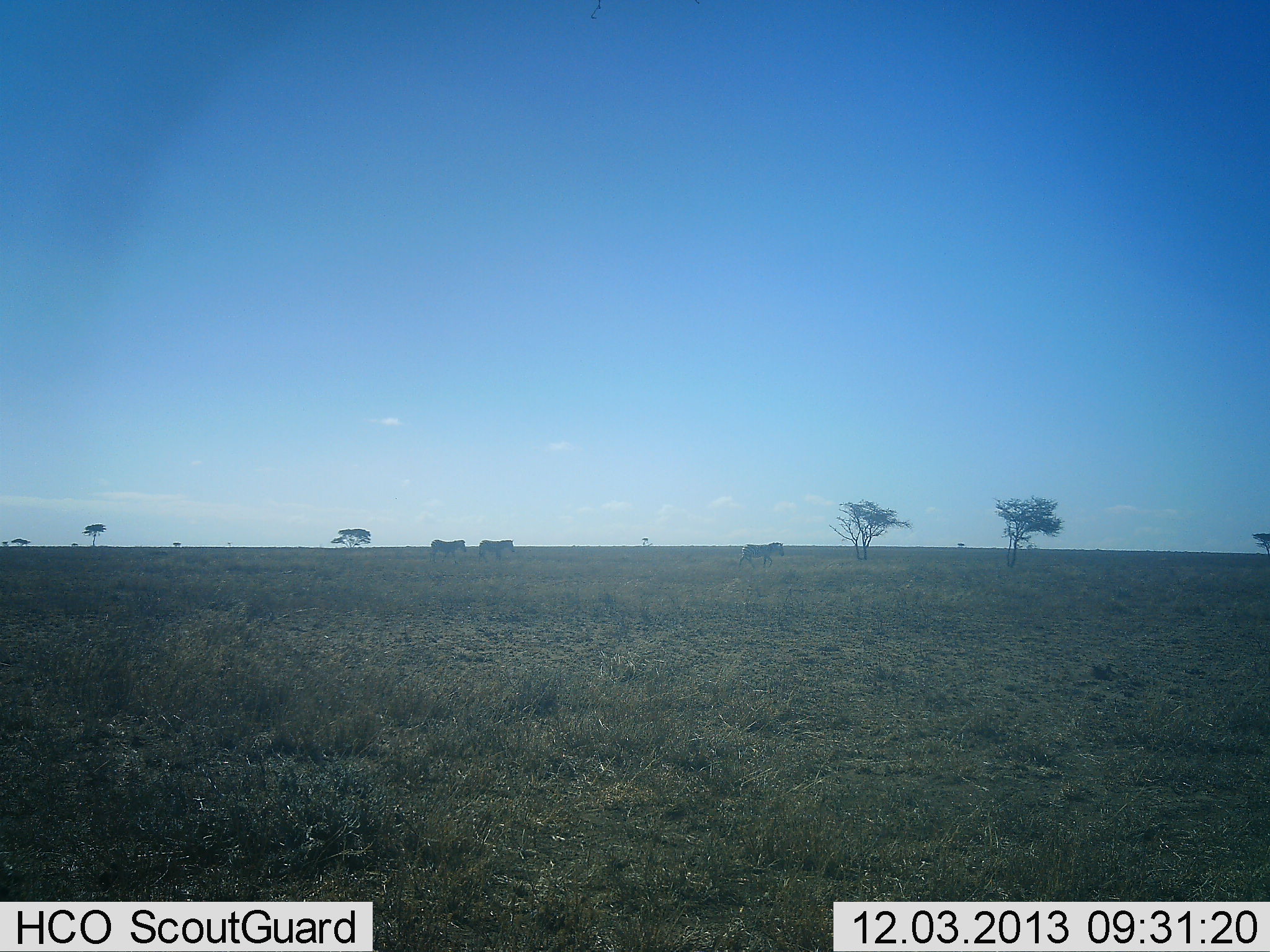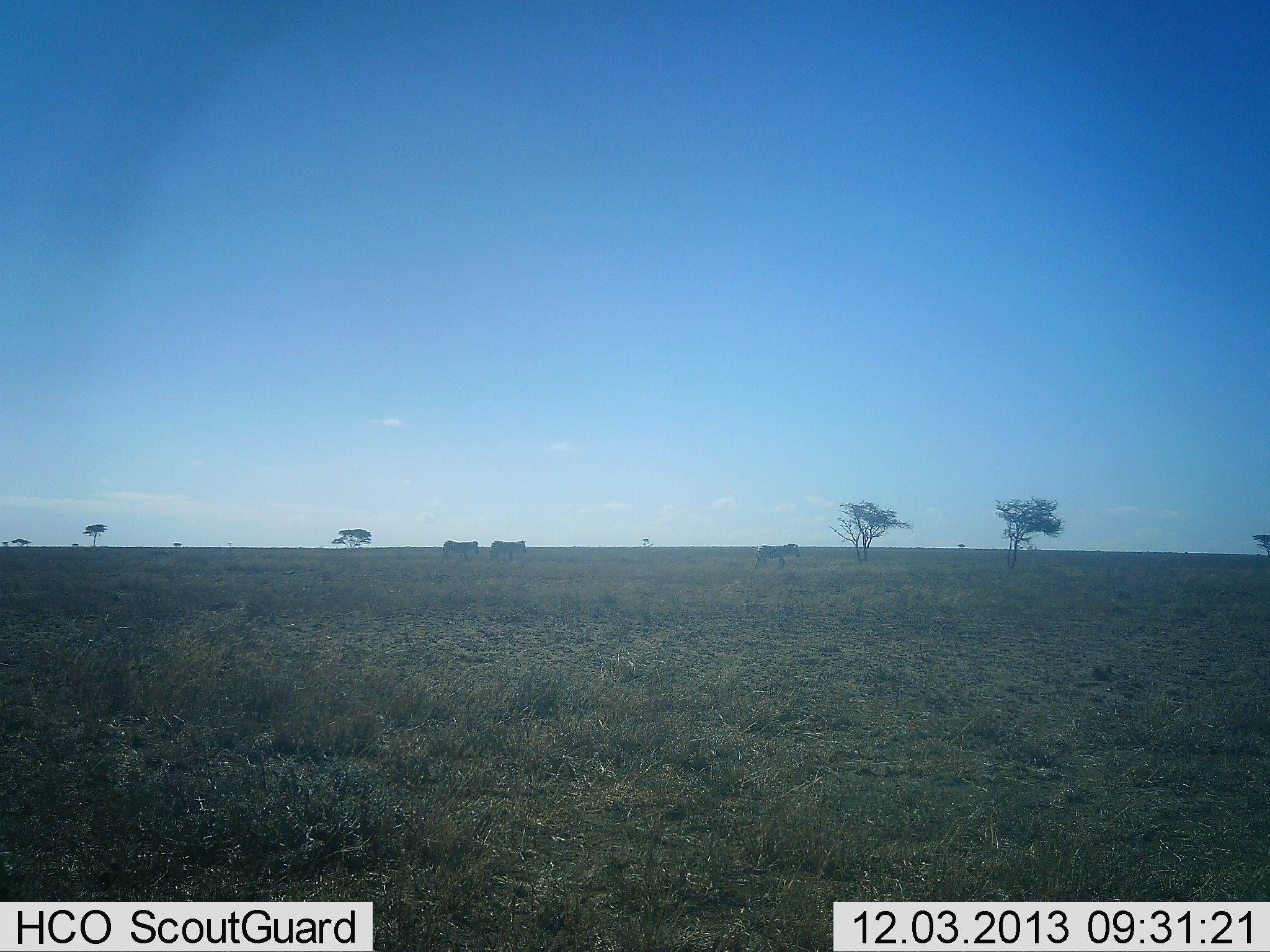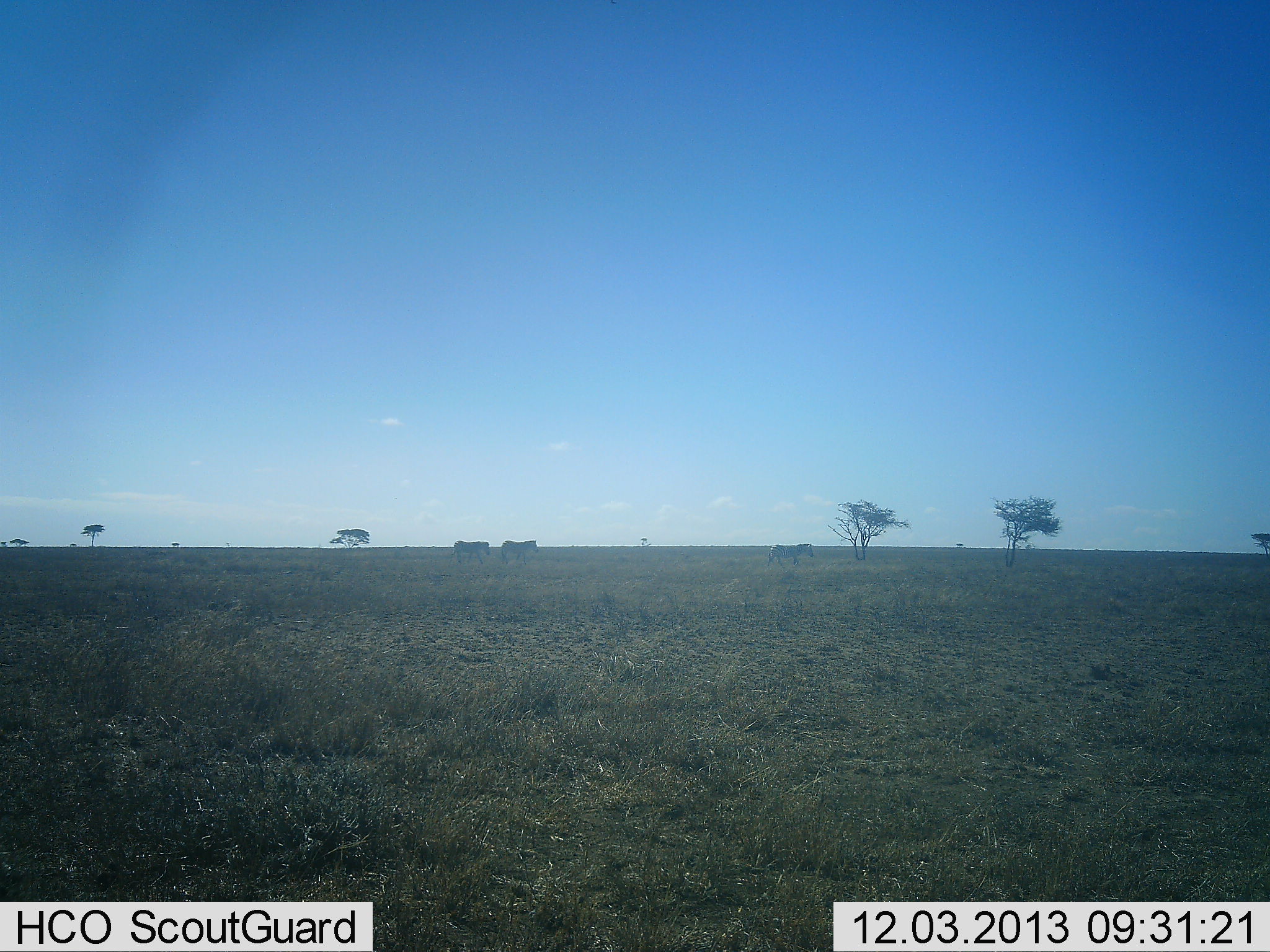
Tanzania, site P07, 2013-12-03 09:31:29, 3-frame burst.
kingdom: Animalia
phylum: Chordata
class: Mammalia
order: Perissodactyla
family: Equidae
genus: Equus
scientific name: Equus quagga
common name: plains zebra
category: zebra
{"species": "zebra (plains zebra) (Equus quagga)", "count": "3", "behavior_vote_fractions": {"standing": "0%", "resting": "0%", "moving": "100%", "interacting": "0%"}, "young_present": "0%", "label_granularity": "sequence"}